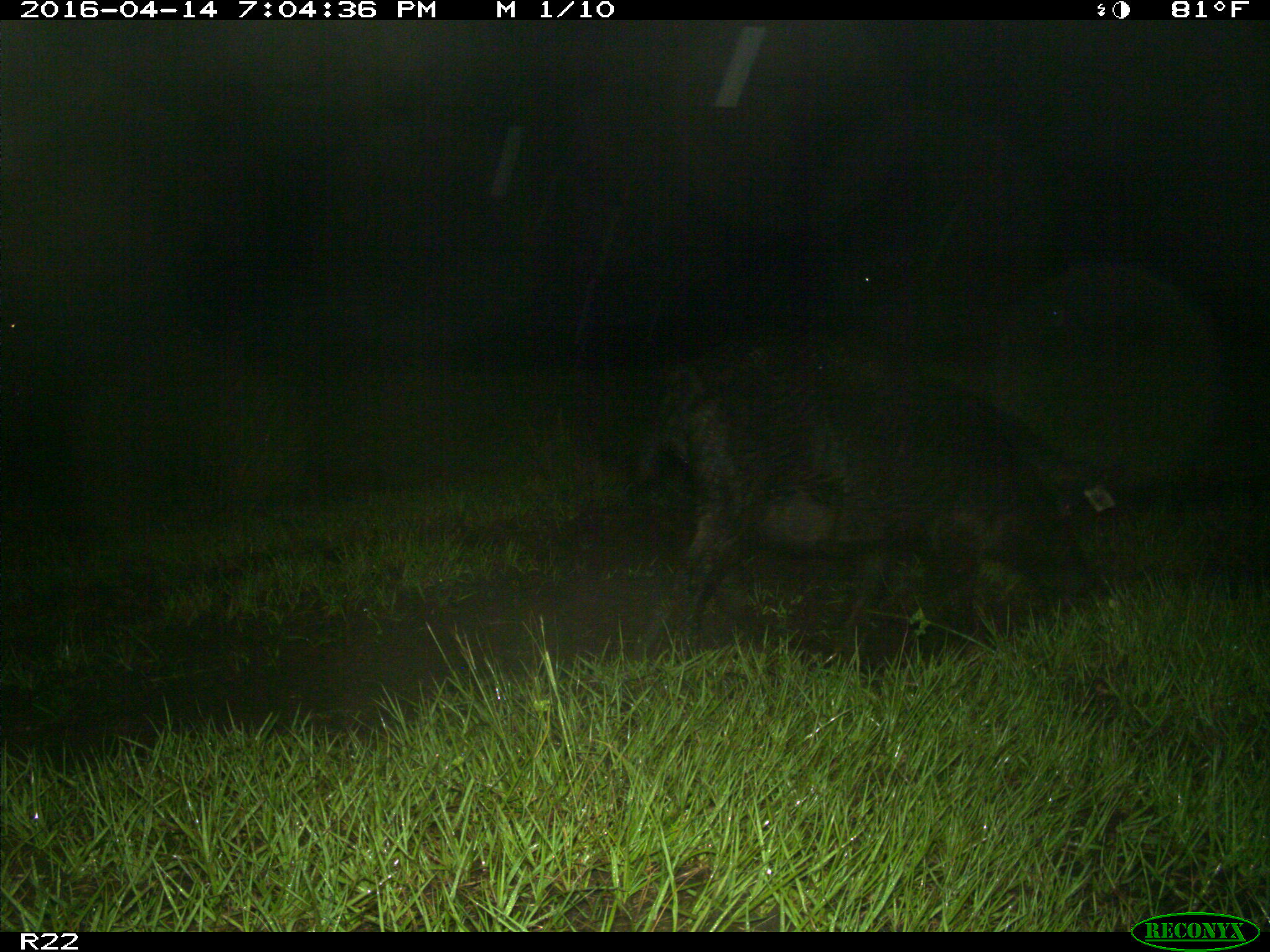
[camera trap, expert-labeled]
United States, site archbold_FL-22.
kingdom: Animalia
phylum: Chordata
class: Mammalia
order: Artiodactyla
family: Suidae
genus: Sus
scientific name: Sus scrofa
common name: wild boar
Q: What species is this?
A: Sus scrofa (wild boar).